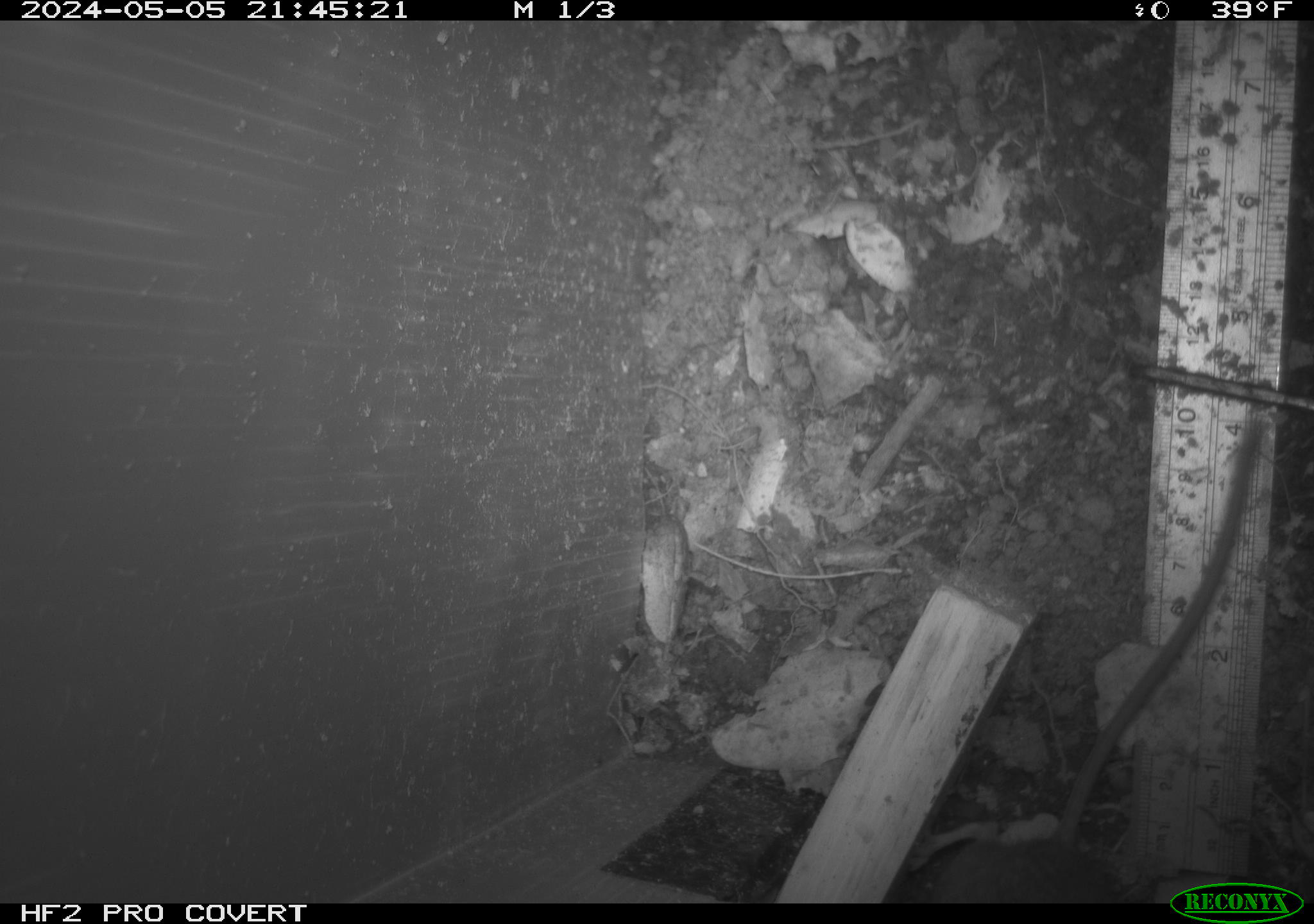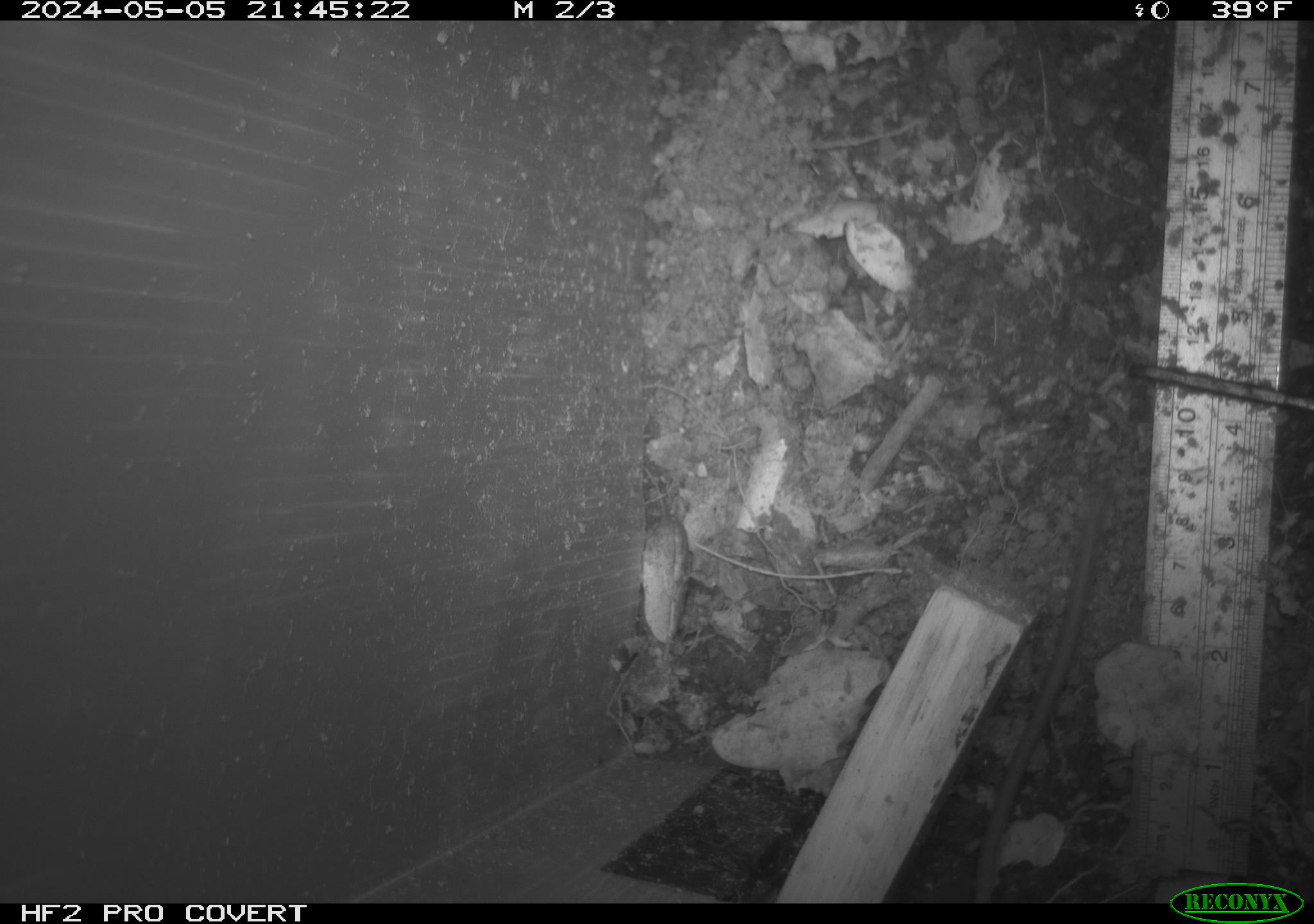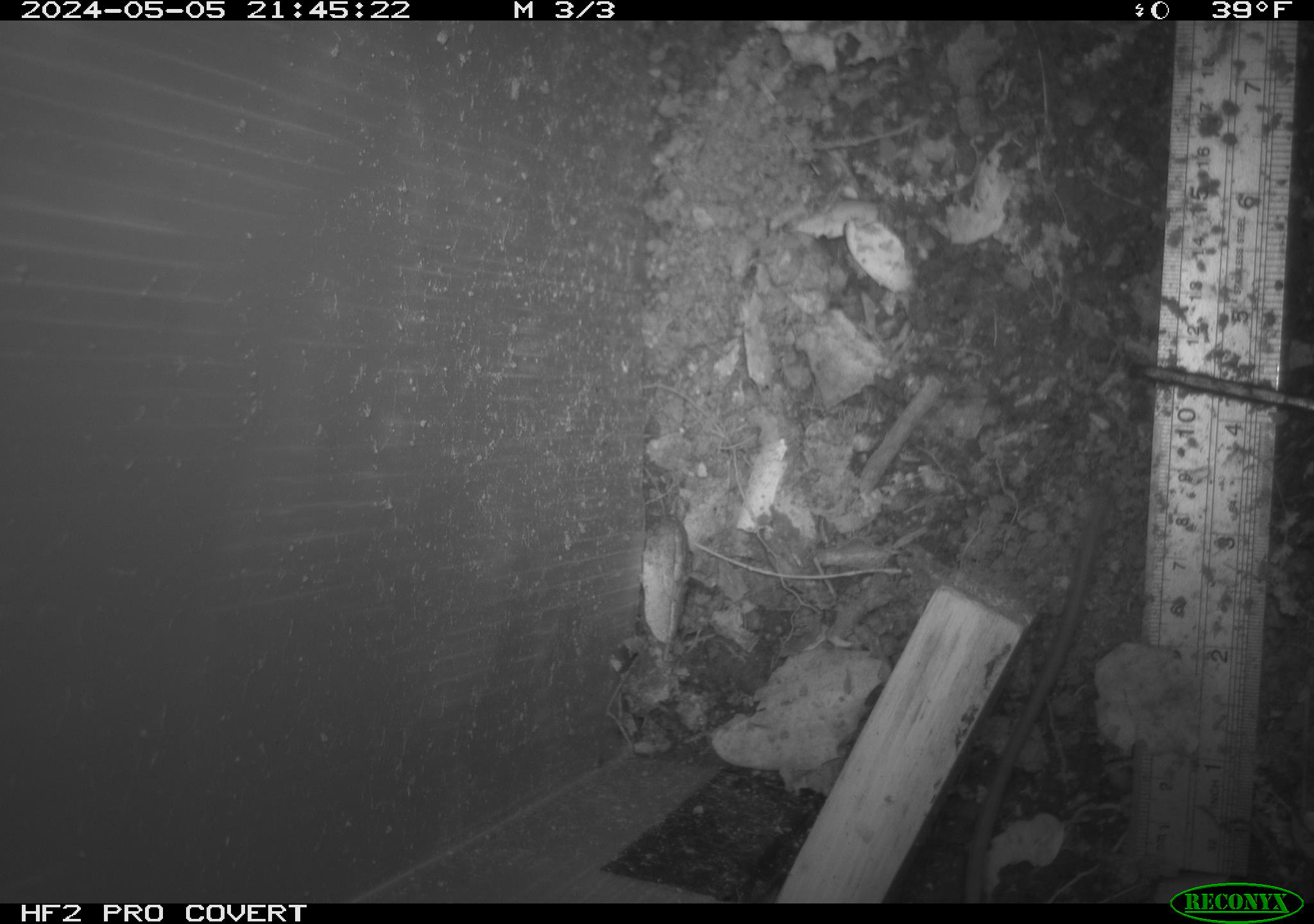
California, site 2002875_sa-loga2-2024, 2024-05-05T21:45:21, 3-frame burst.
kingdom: Animalia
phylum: Chordata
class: Mammalia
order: Rodentia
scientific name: Rodentia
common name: rodent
Rodent (Rodentia).